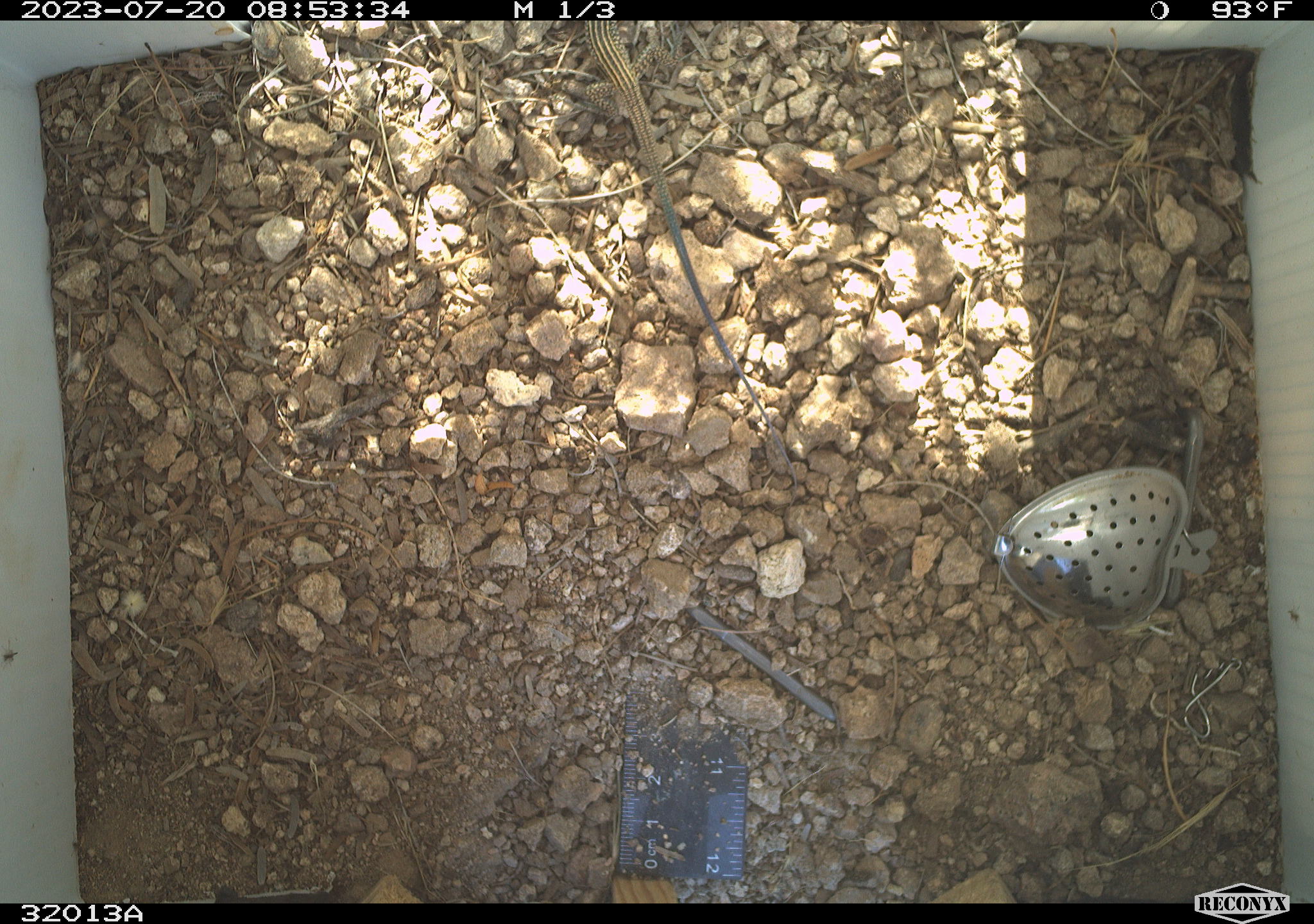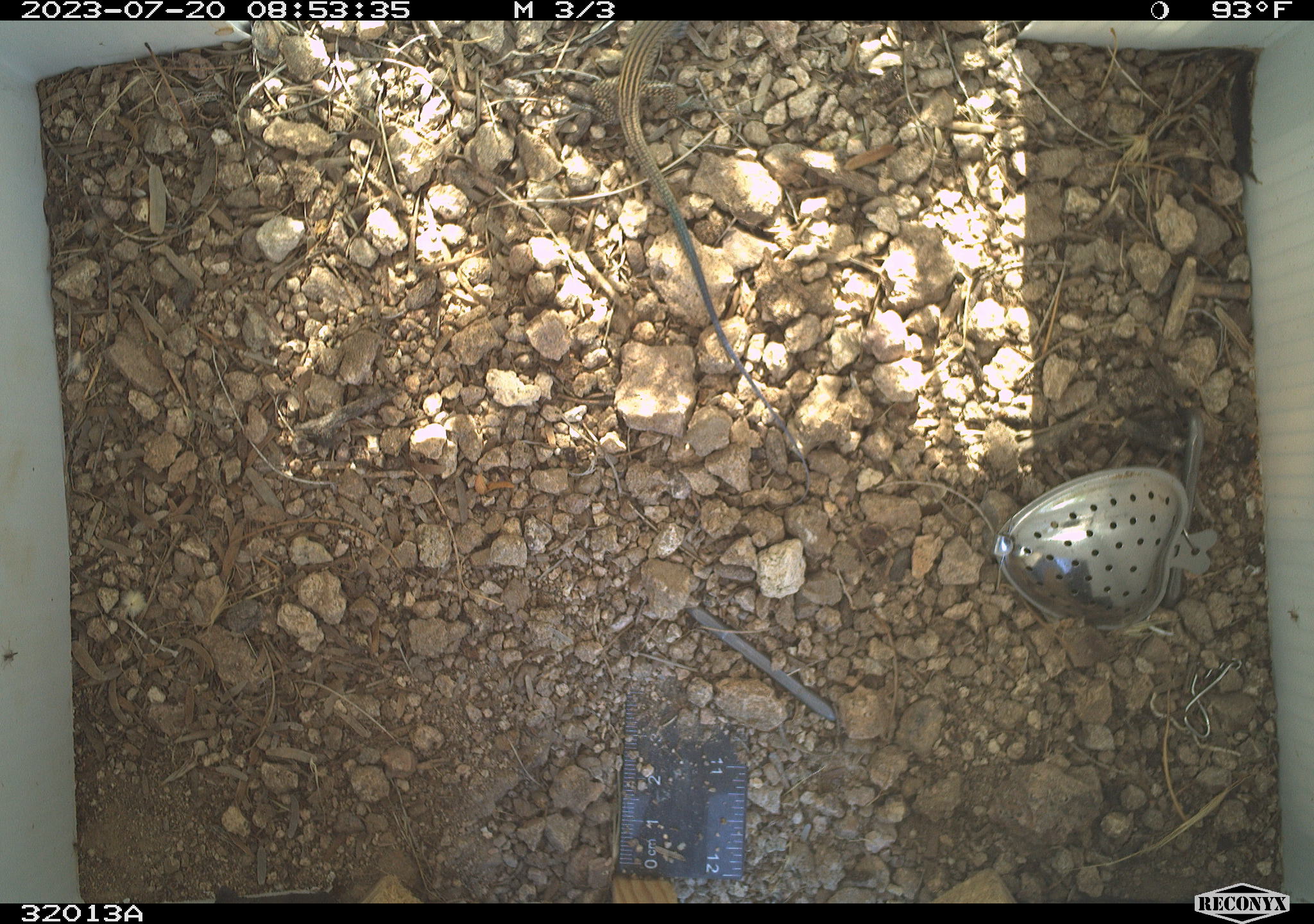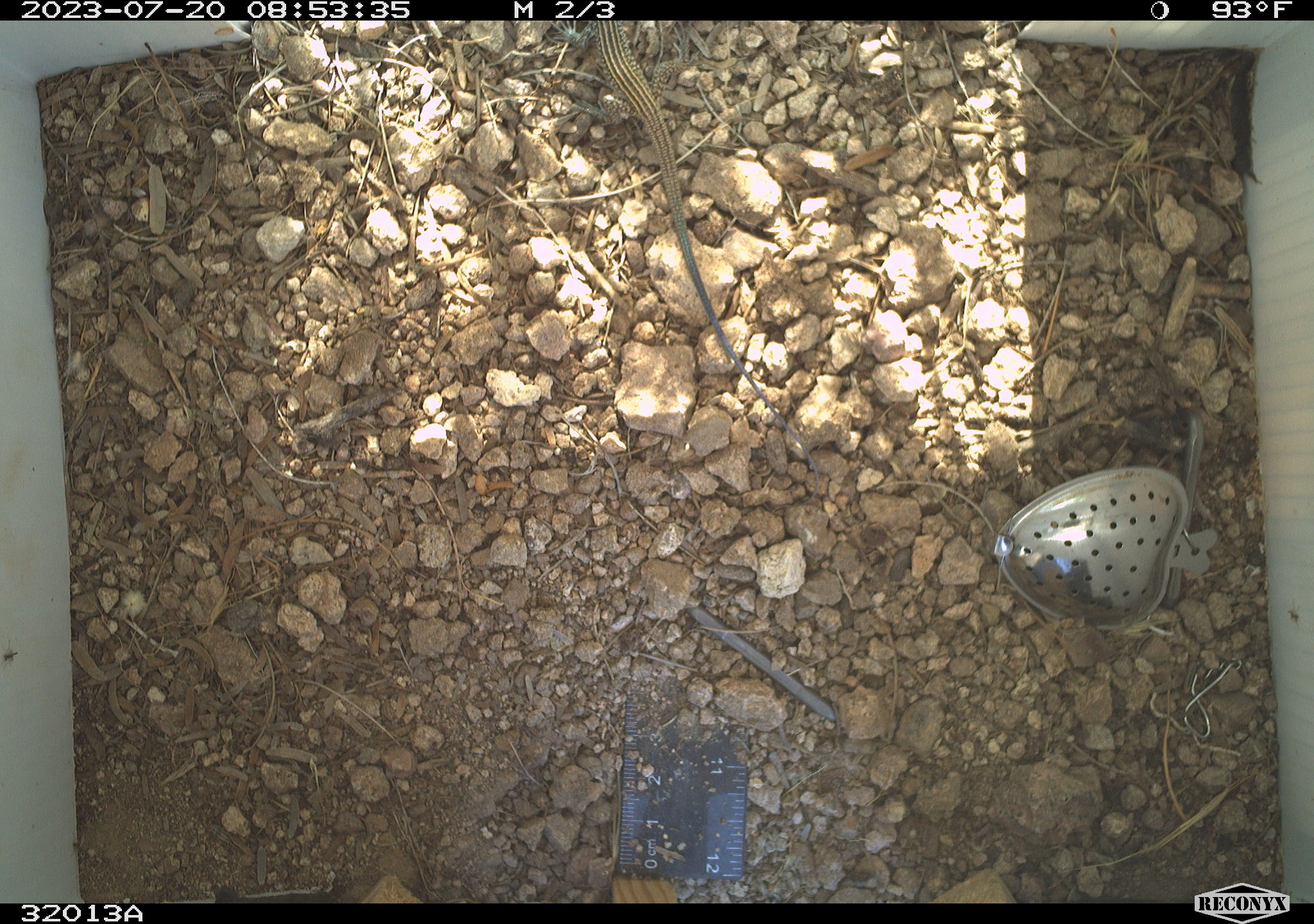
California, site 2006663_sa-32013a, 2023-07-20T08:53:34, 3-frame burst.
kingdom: Animalia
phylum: Chordata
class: Reptilia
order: Squamata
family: Teiidae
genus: Aspidoscelis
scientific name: Aspidoscelis tigris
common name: western whiptail